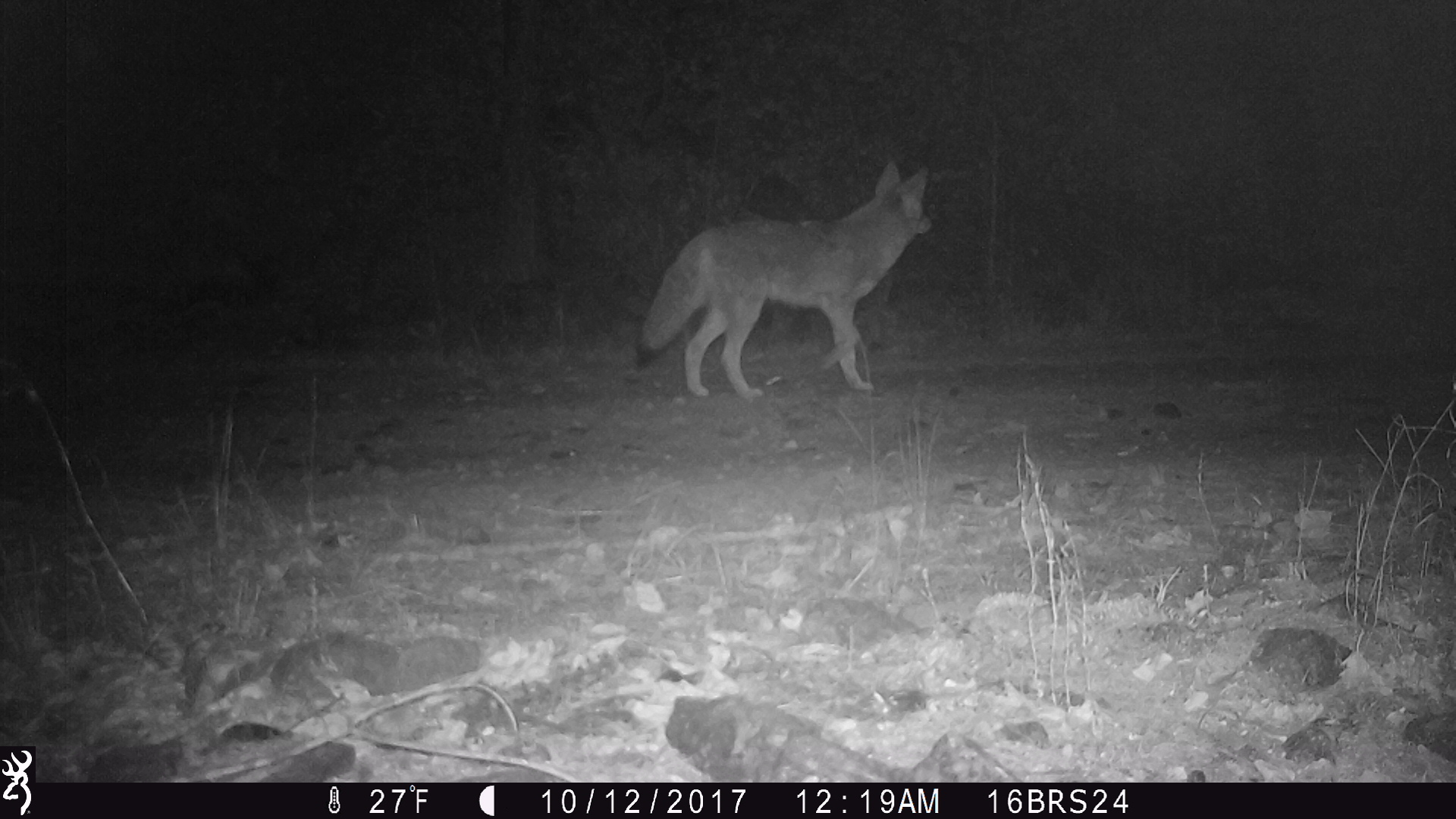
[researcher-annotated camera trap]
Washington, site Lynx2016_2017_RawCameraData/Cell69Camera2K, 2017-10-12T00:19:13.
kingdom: Animalia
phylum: Chordata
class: Mammalia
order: Carnivora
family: Canidae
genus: Canis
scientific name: Canis latrans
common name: coyote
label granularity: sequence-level